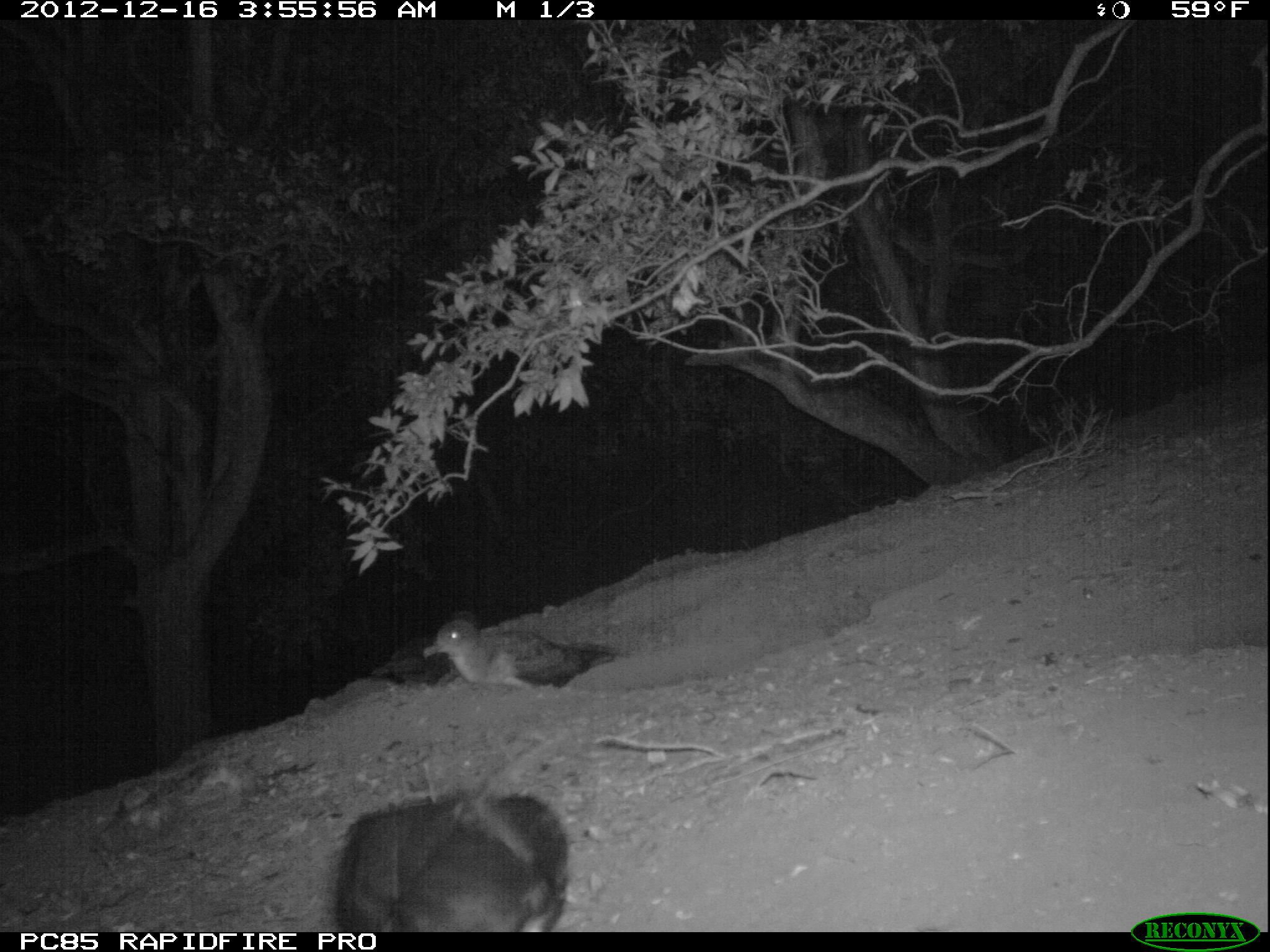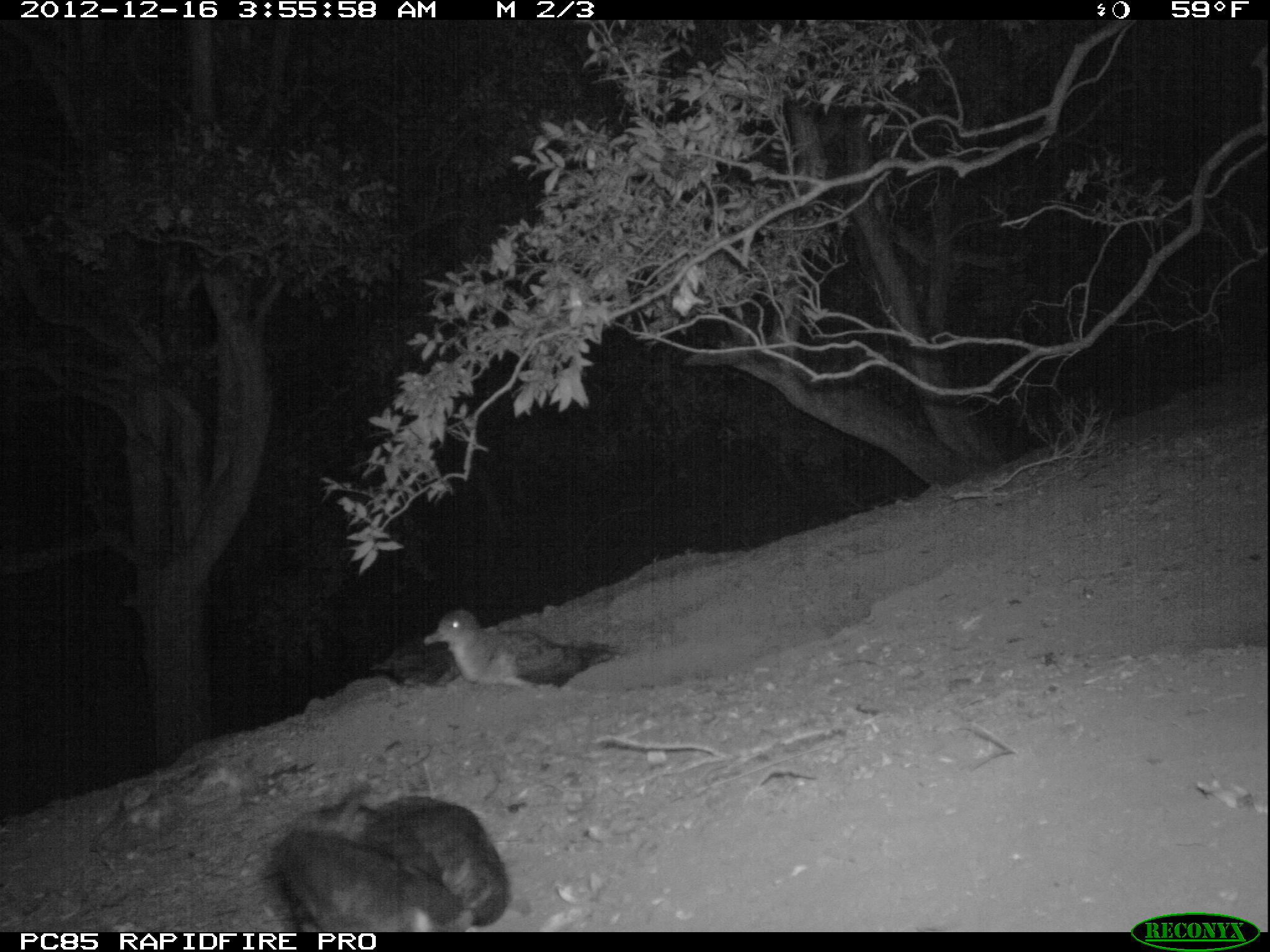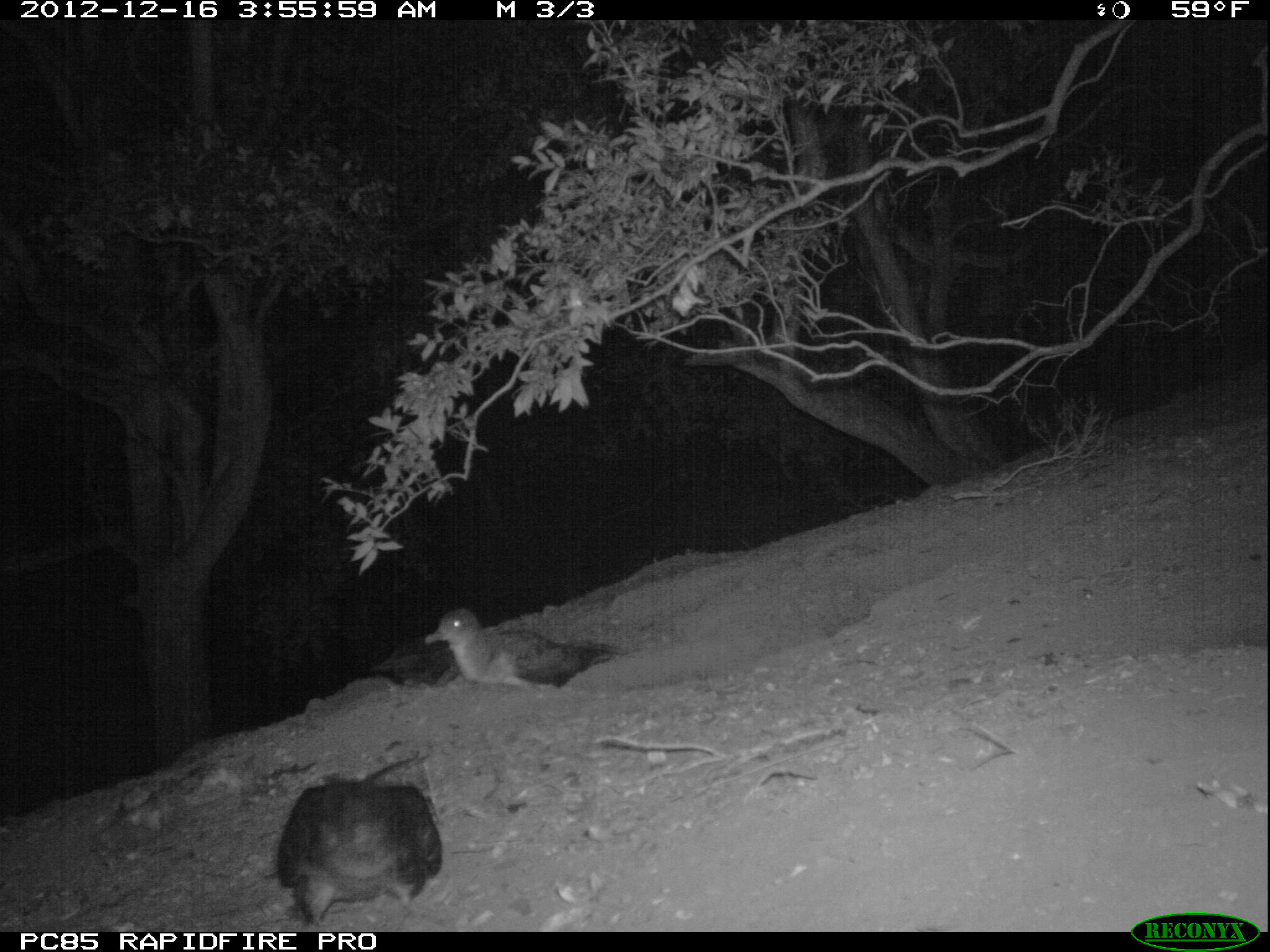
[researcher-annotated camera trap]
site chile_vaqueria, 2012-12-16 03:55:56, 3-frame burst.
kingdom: Animalia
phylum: Chordata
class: Aves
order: Procellariiformes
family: Procellariidae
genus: Calonectris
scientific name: Calonectris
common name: shearwater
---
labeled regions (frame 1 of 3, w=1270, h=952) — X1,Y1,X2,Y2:
shearwater: 329,785,568,934; 422,612,623,694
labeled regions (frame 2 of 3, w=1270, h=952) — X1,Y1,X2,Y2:
shearwater: 262,790,510,932; 420,607,624,695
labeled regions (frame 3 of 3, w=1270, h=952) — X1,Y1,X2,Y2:
shearwater: 272,754,443,928; 421,605,621,694